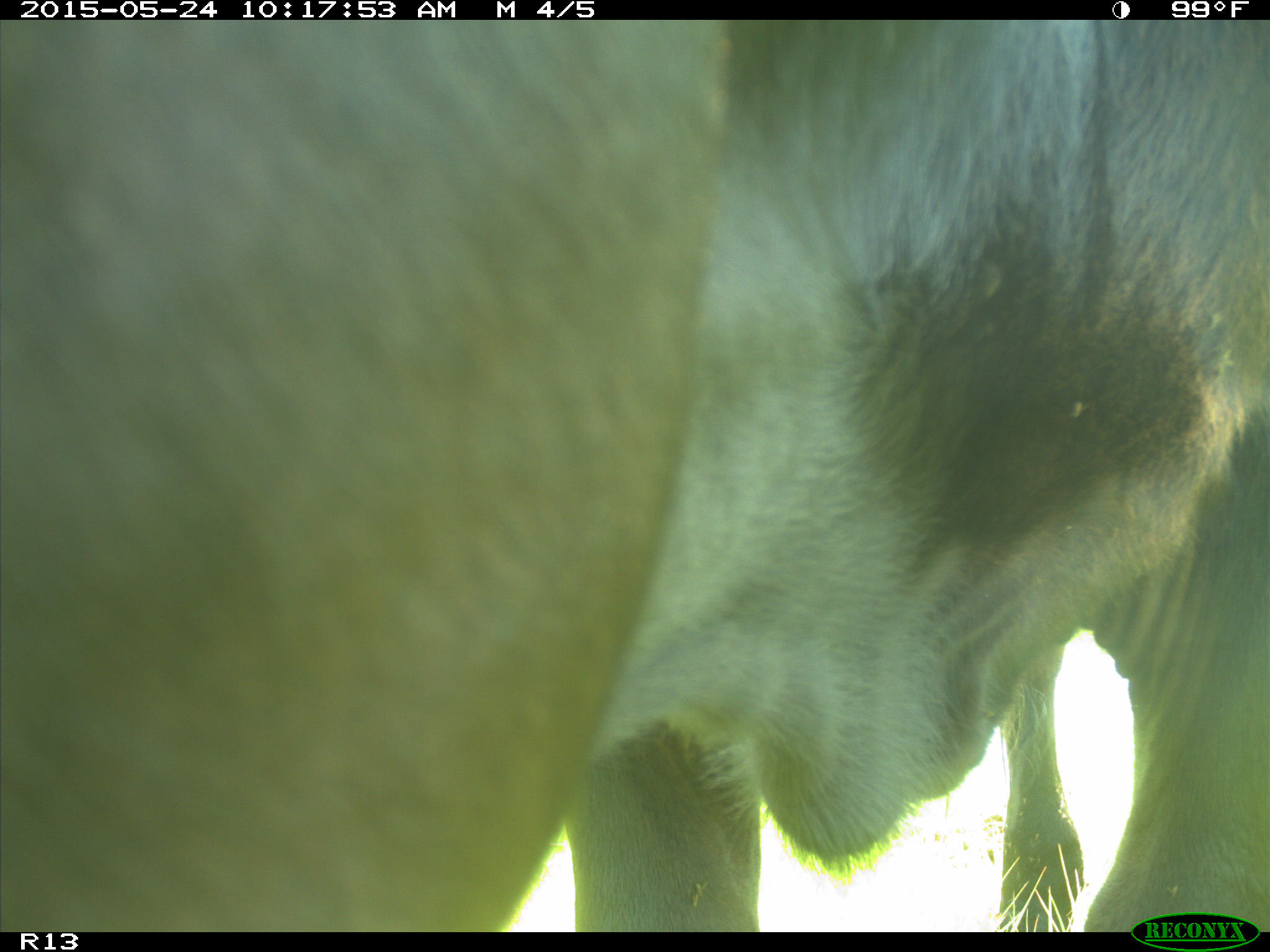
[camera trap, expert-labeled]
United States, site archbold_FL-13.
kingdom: Animalia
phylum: Chordata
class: Mammalia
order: Artiodactyla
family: Bovidae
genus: Bos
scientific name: Bos taurus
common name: domestic cow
Bos taurus (domestic cow).